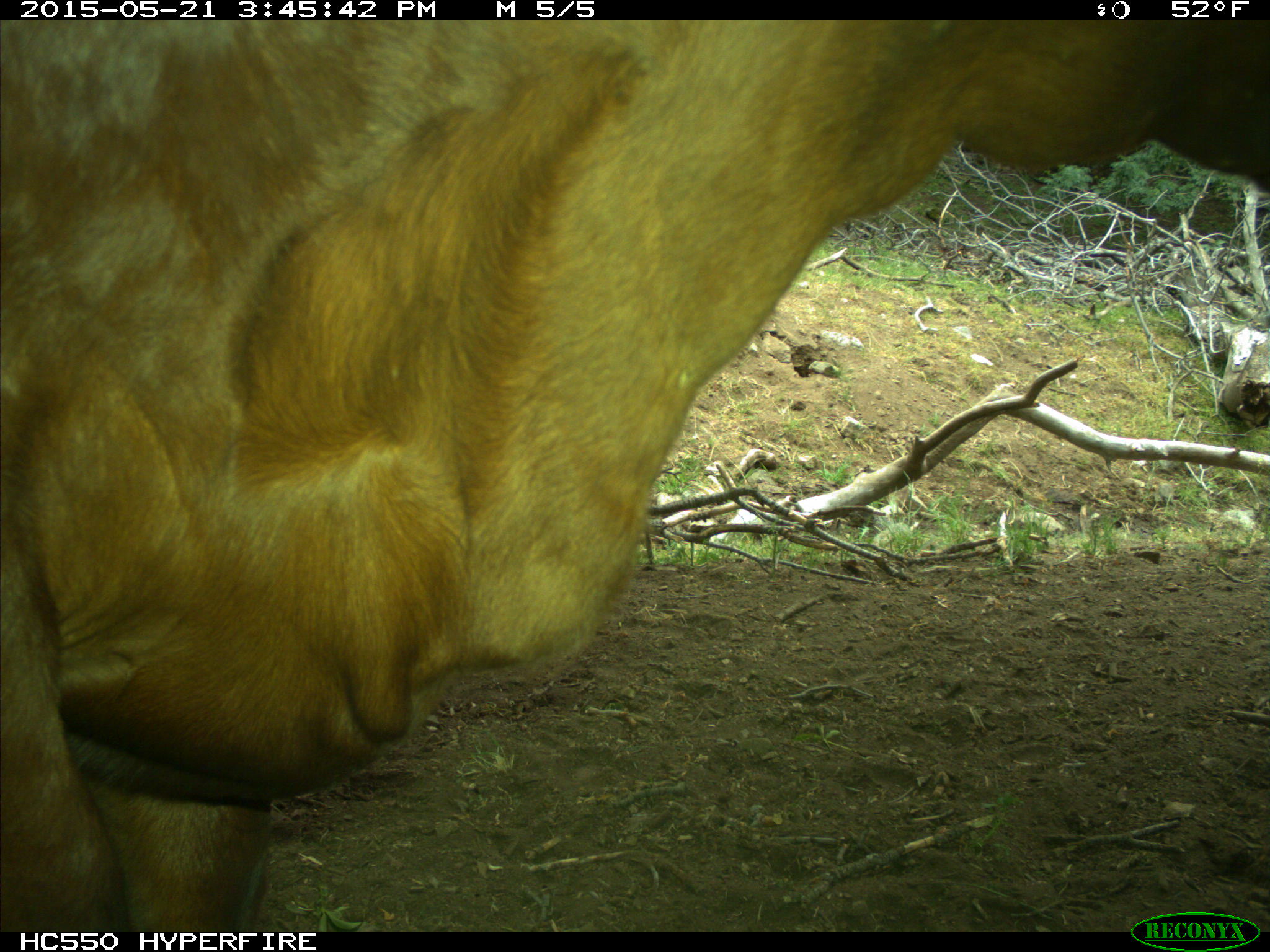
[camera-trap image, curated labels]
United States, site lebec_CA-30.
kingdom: Animalia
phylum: Chordata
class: Mammalia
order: Artiodactyla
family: Bovidae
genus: Bos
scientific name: Bos taurus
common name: domestic cow